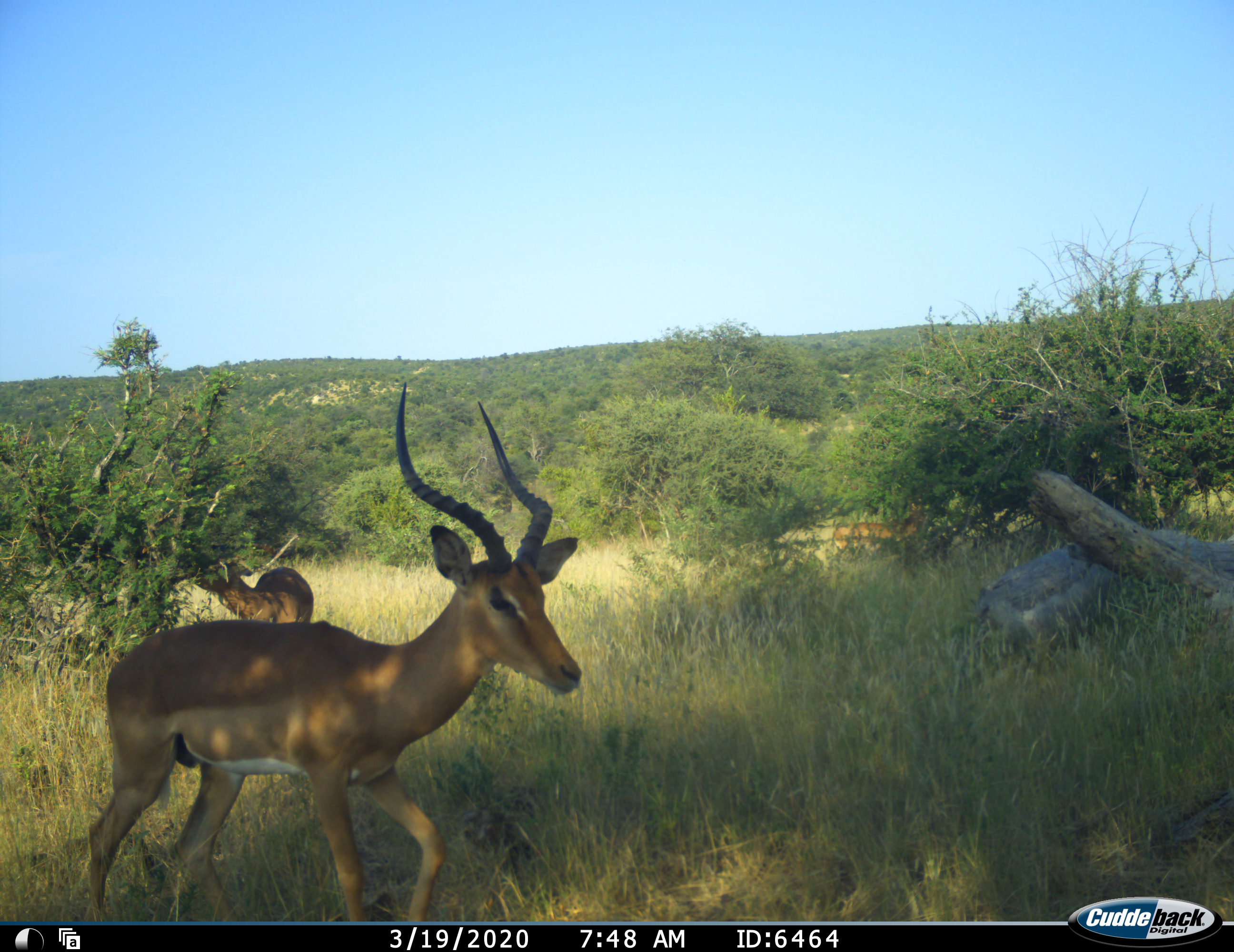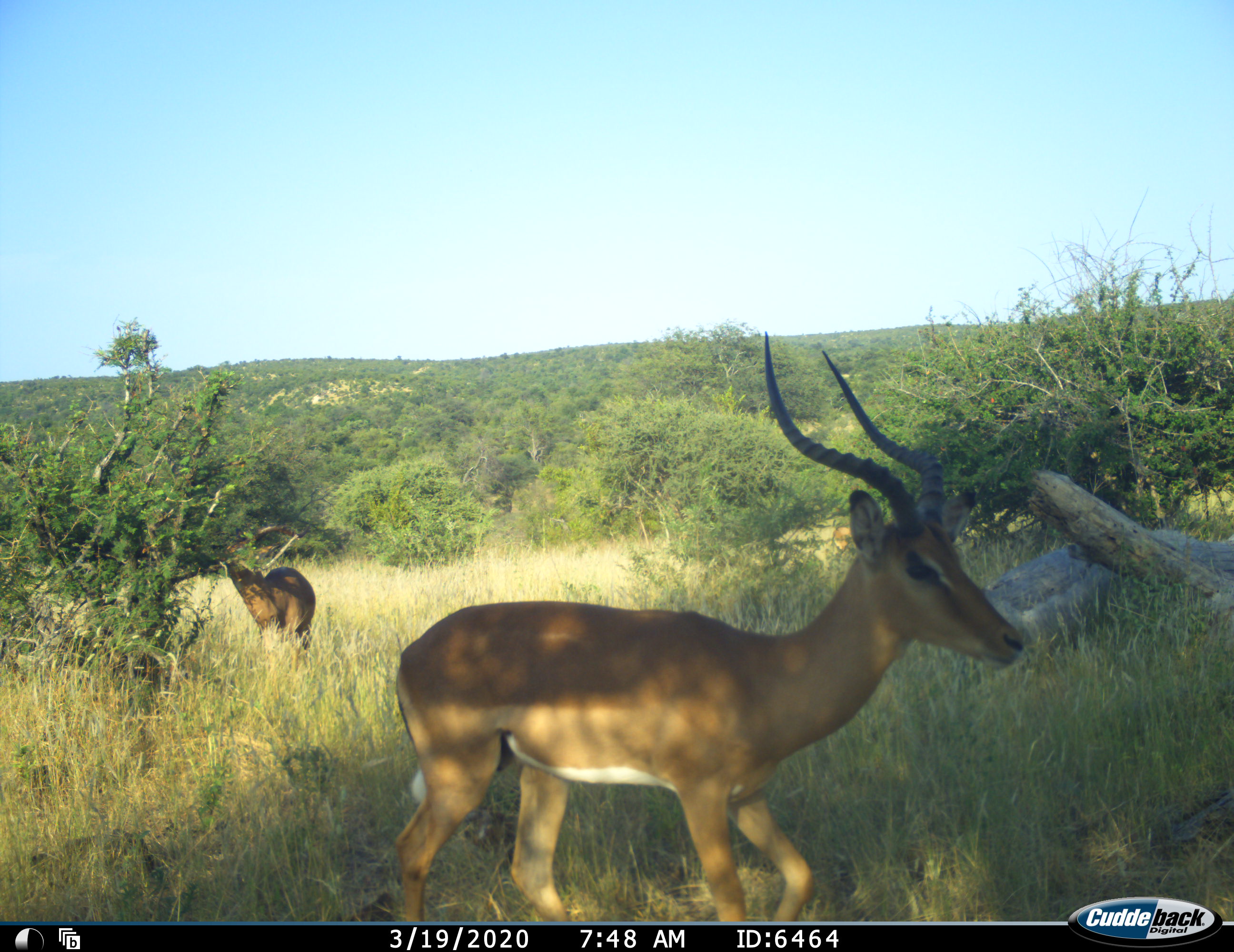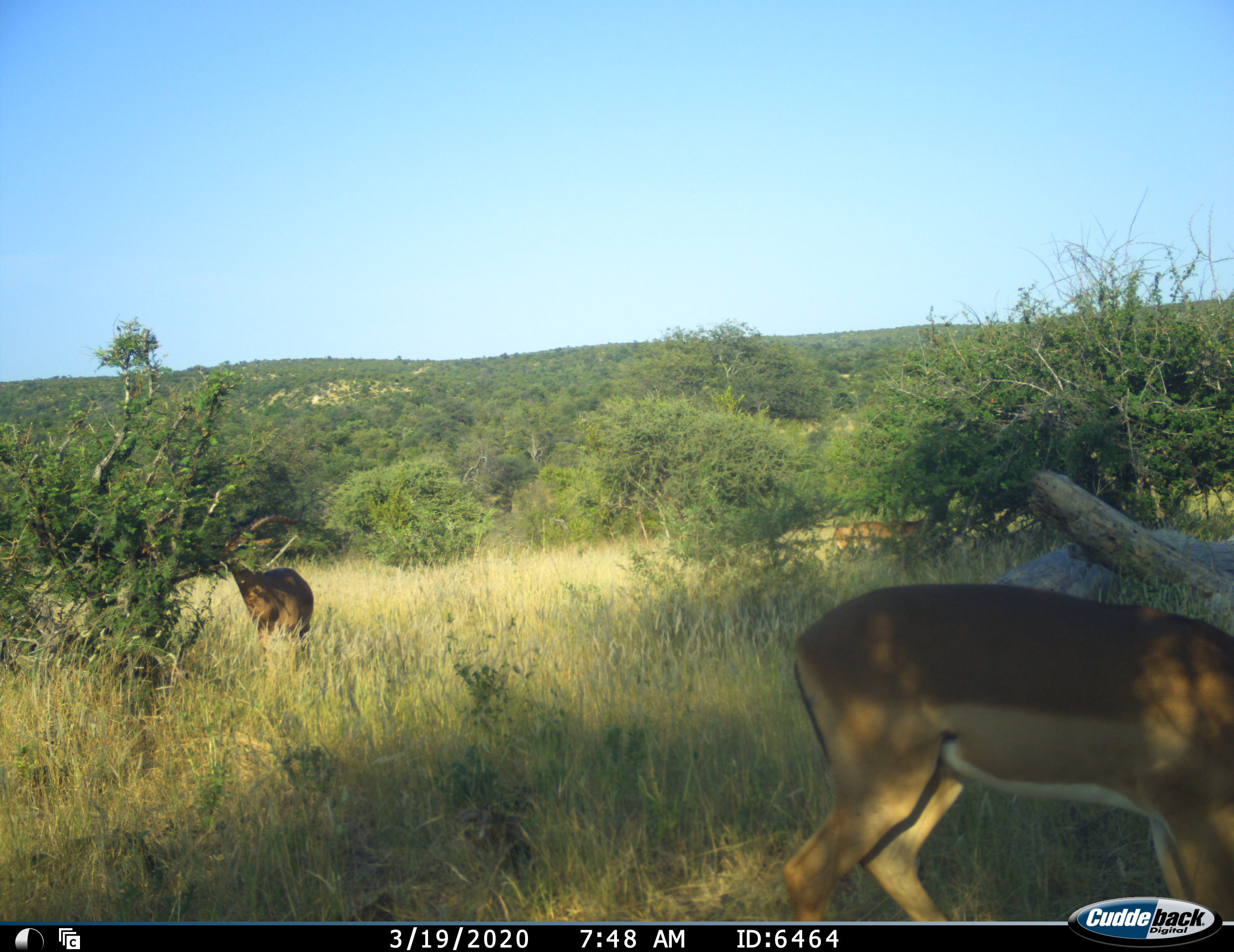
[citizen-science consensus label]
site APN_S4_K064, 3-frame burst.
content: unidentified animal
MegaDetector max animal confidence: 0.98